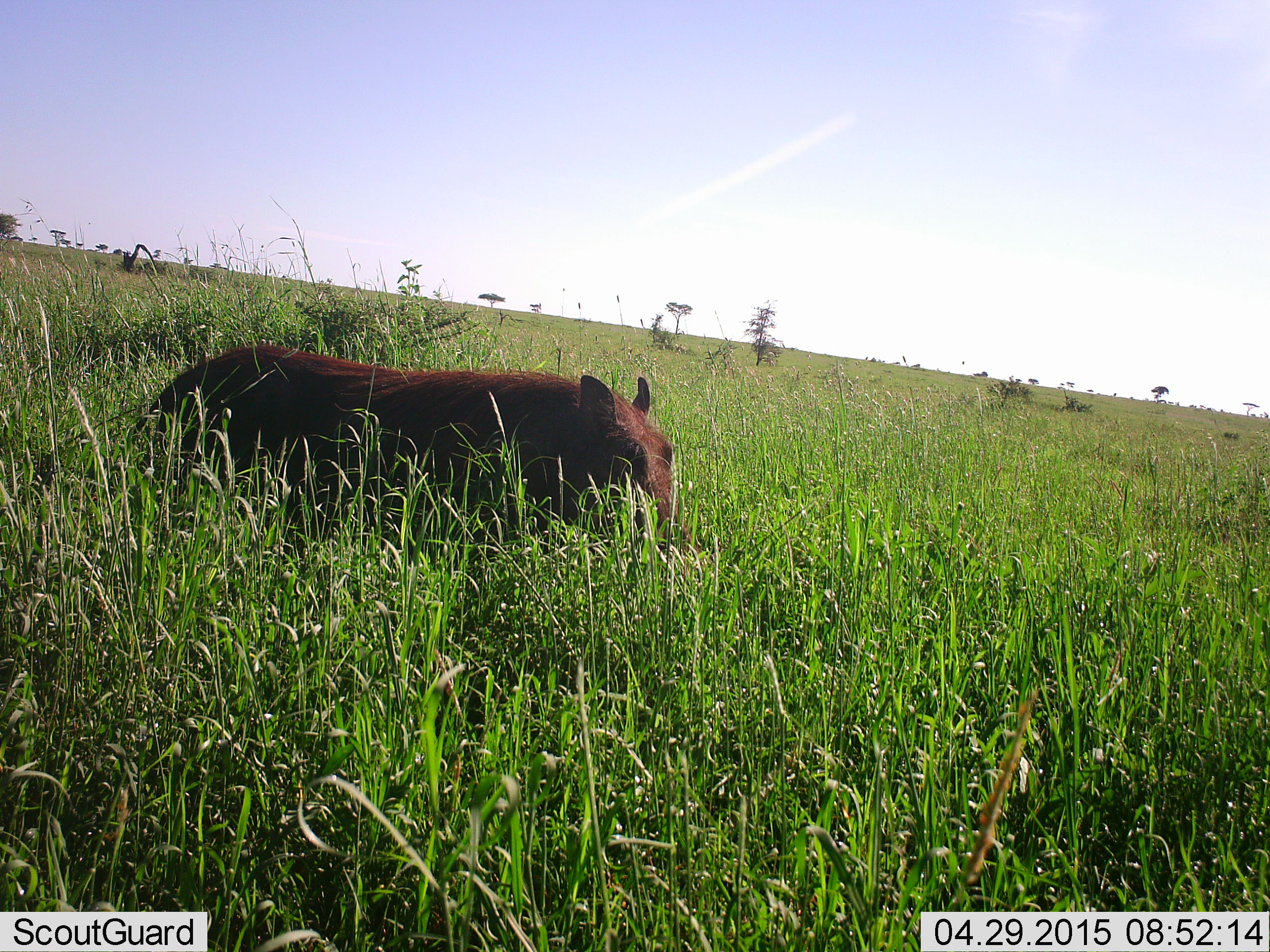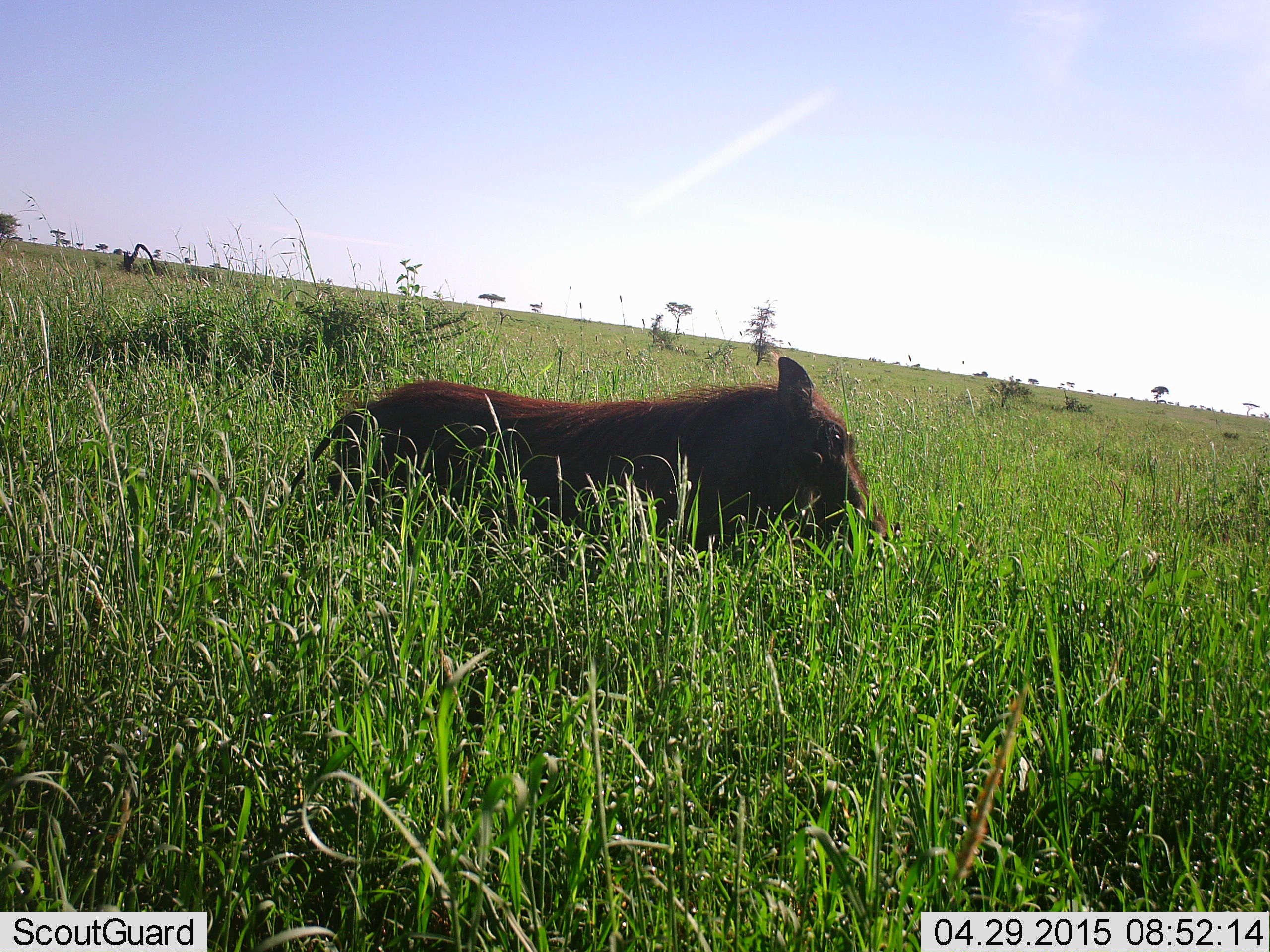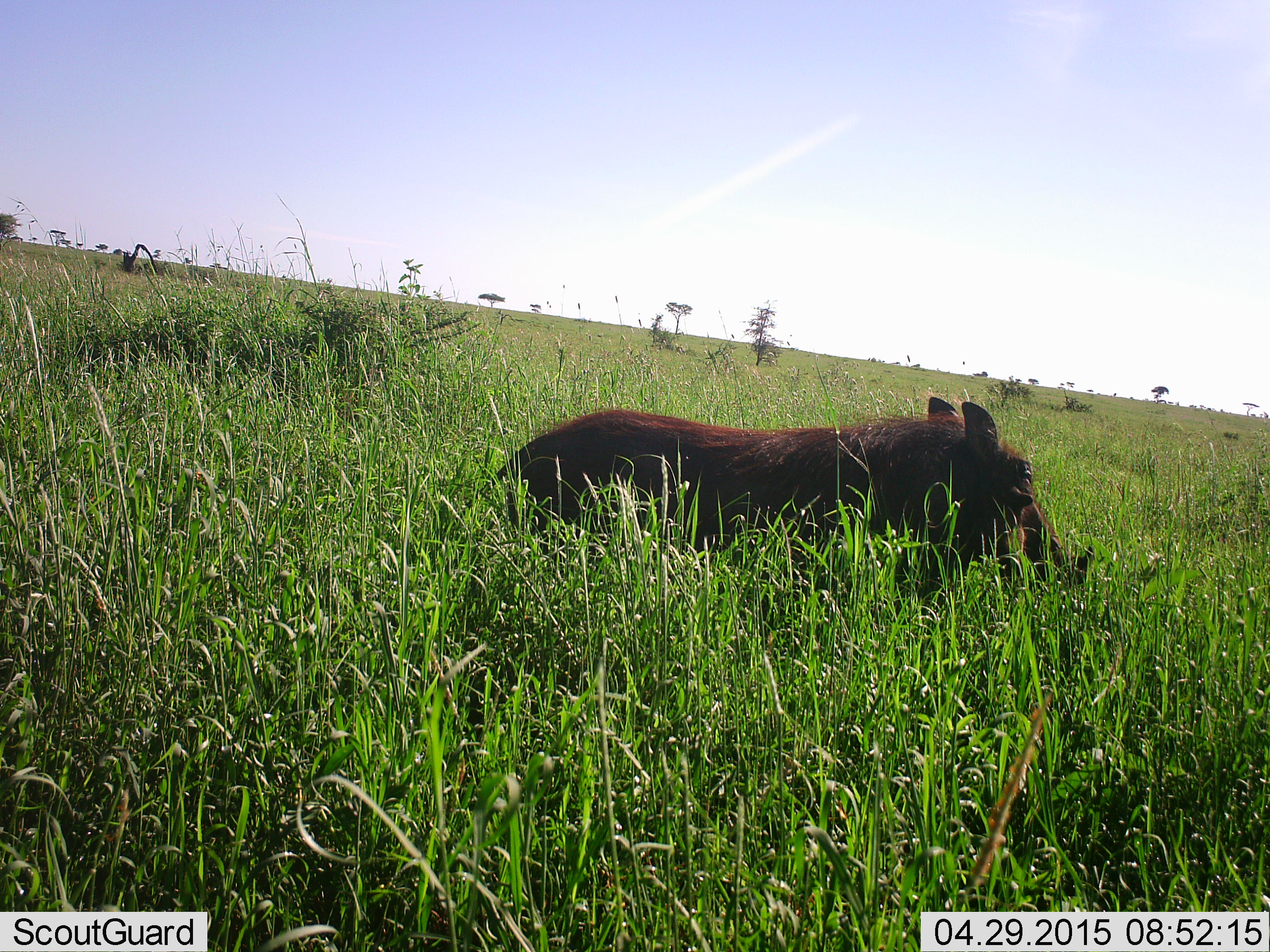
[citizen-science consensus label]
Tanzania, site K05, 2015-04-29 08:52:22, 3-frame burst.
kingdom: Animalia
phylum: Chordata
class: Mammalia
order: Artiodactyla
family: Suidae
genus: Phacochoerus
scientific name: Phacochoerus africanus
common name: warthog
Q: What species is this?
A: Warthog (Phacochoerus africanus).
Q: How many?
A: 1.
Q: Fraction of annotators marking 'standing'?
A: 10%.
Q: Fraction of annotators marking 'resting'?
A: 10%.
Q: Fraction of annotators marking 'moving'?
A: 80%.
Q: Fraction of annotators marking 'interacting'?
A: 0%.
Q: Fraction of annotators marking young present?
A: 0%.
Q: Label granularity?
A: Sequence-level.